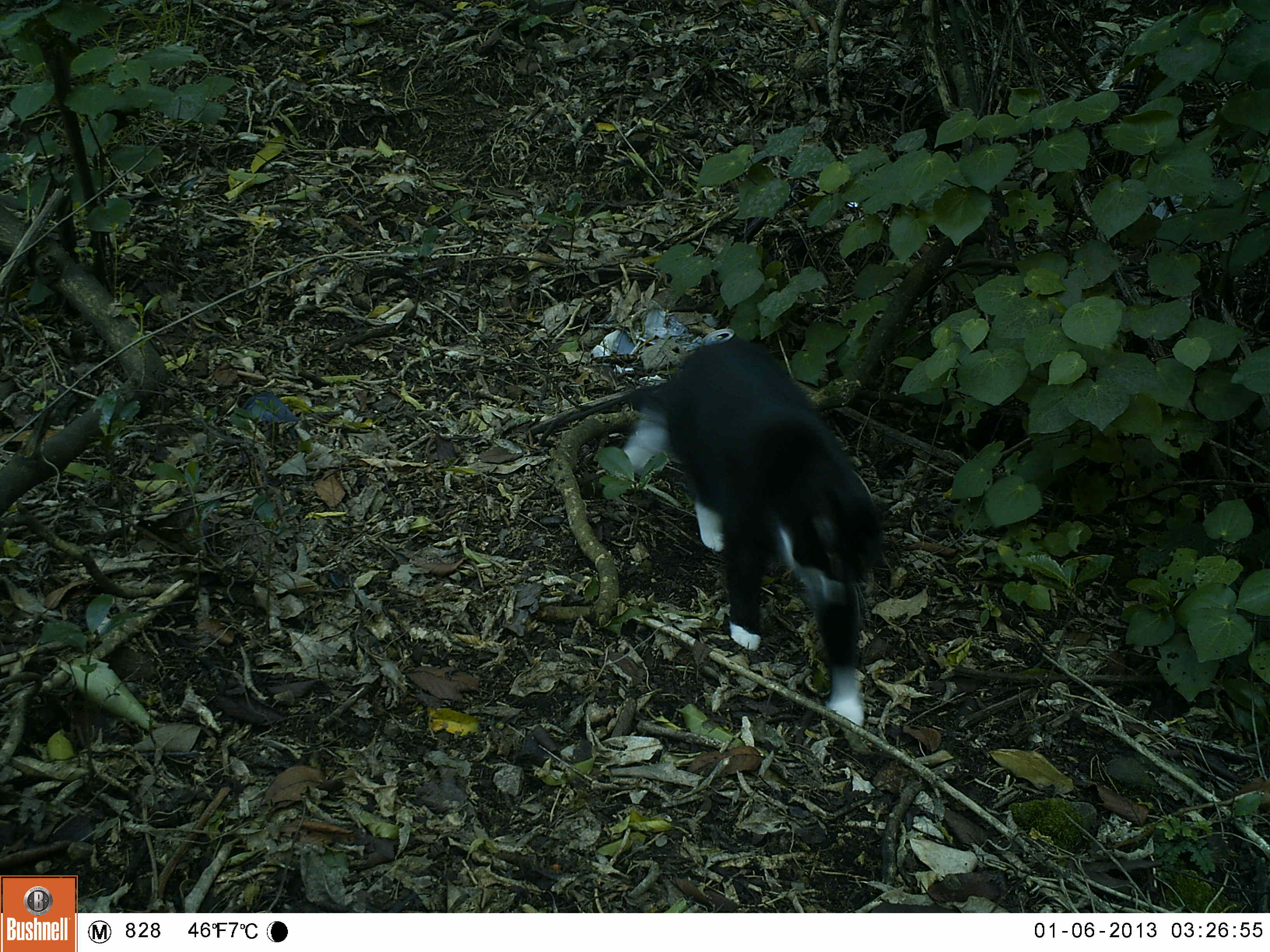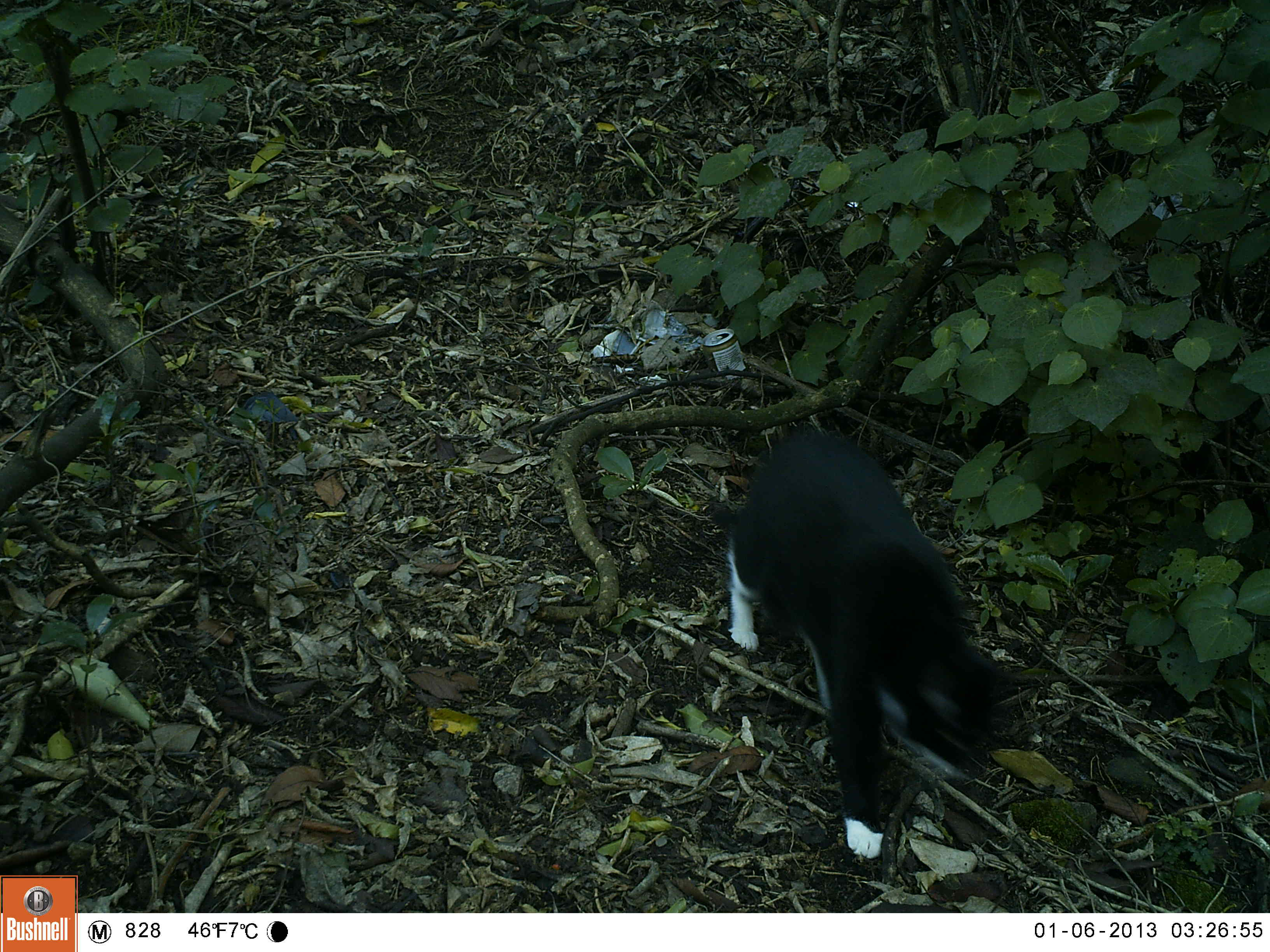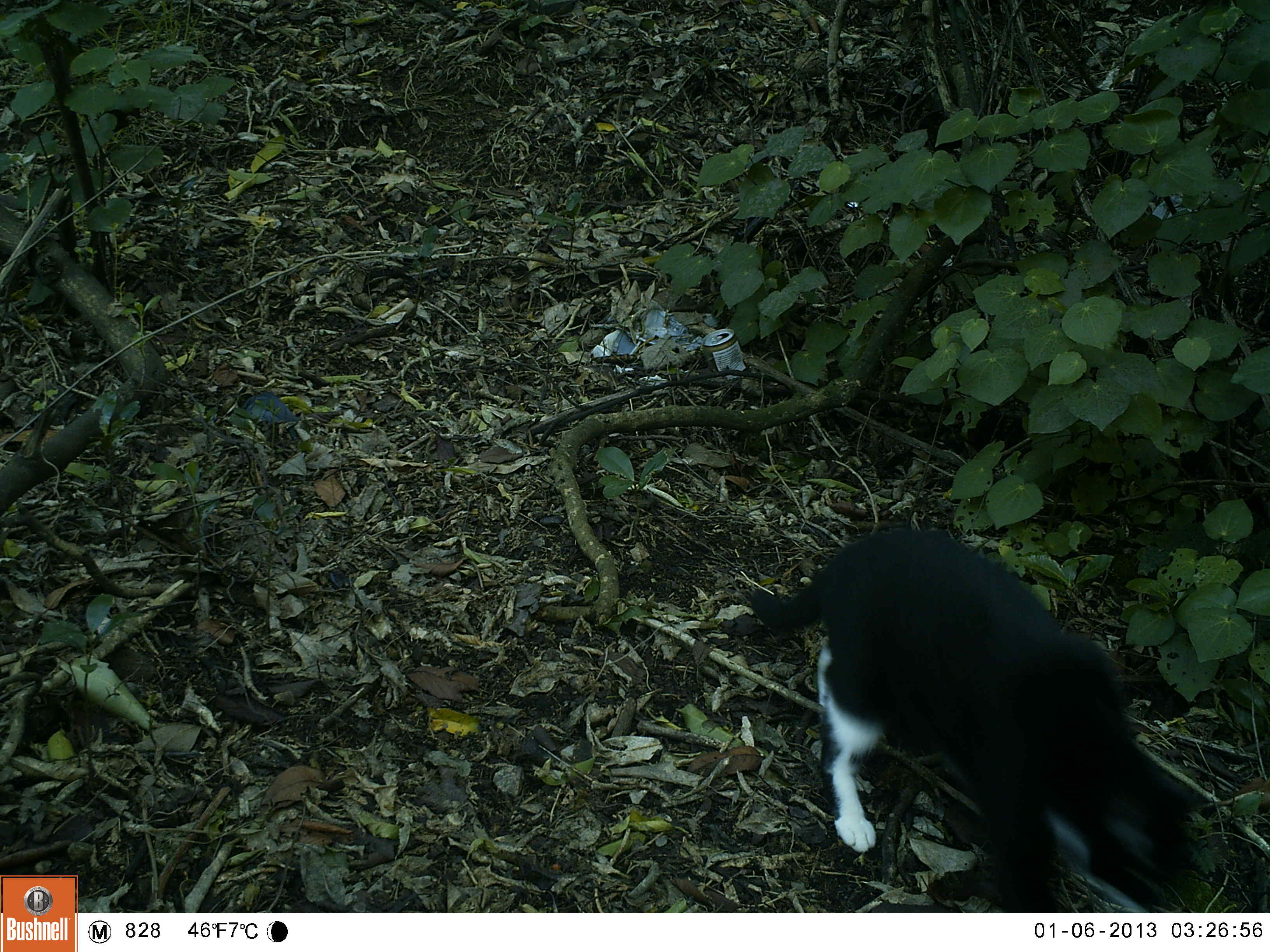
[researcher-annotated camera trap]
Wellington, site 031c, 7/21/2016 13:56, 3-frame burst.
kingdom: Animalia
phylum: Chordata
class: Mammalia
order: Carnivora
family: Felidae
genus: Felis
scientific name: Felis catus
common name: cat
Cat (Felis catus).